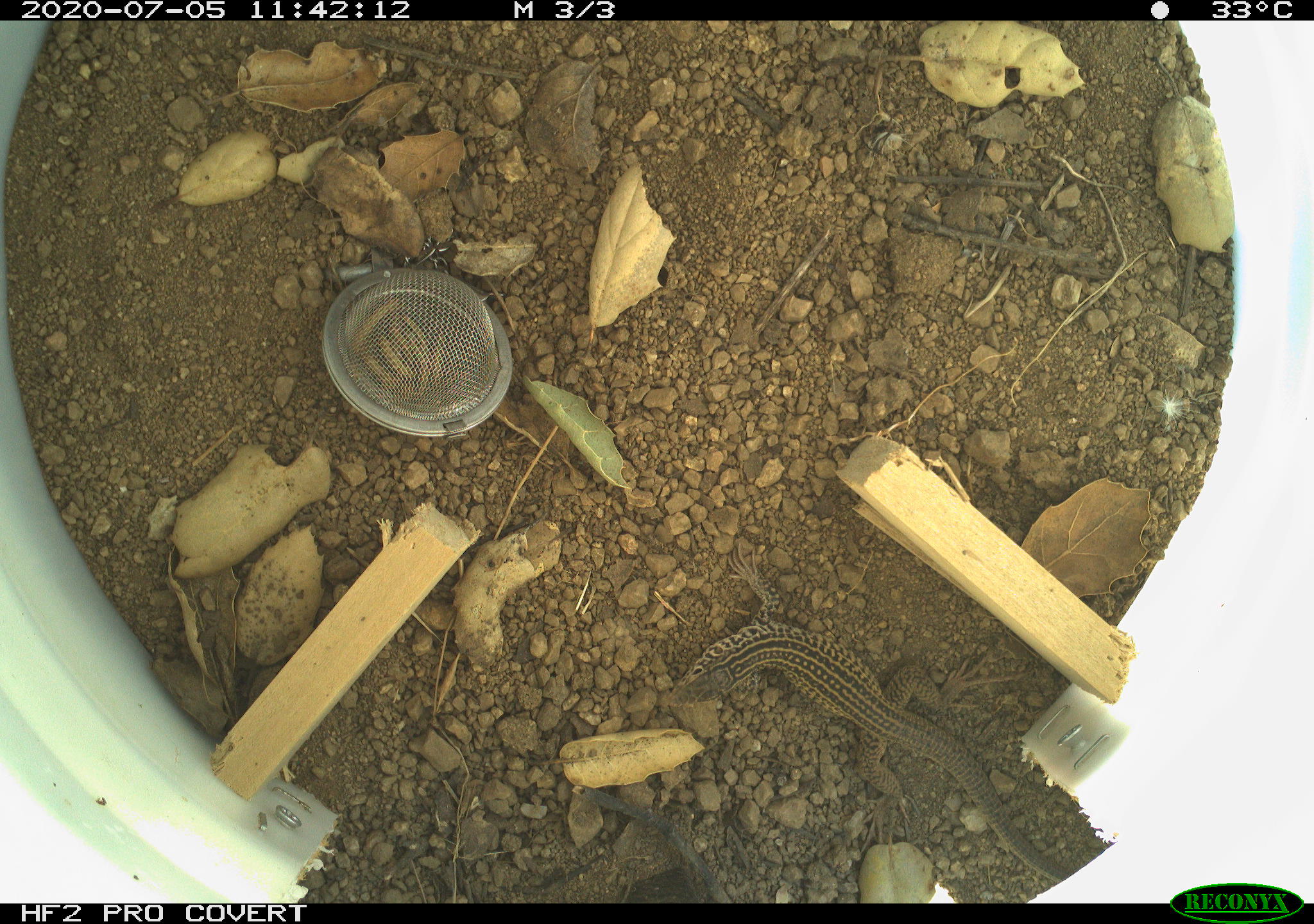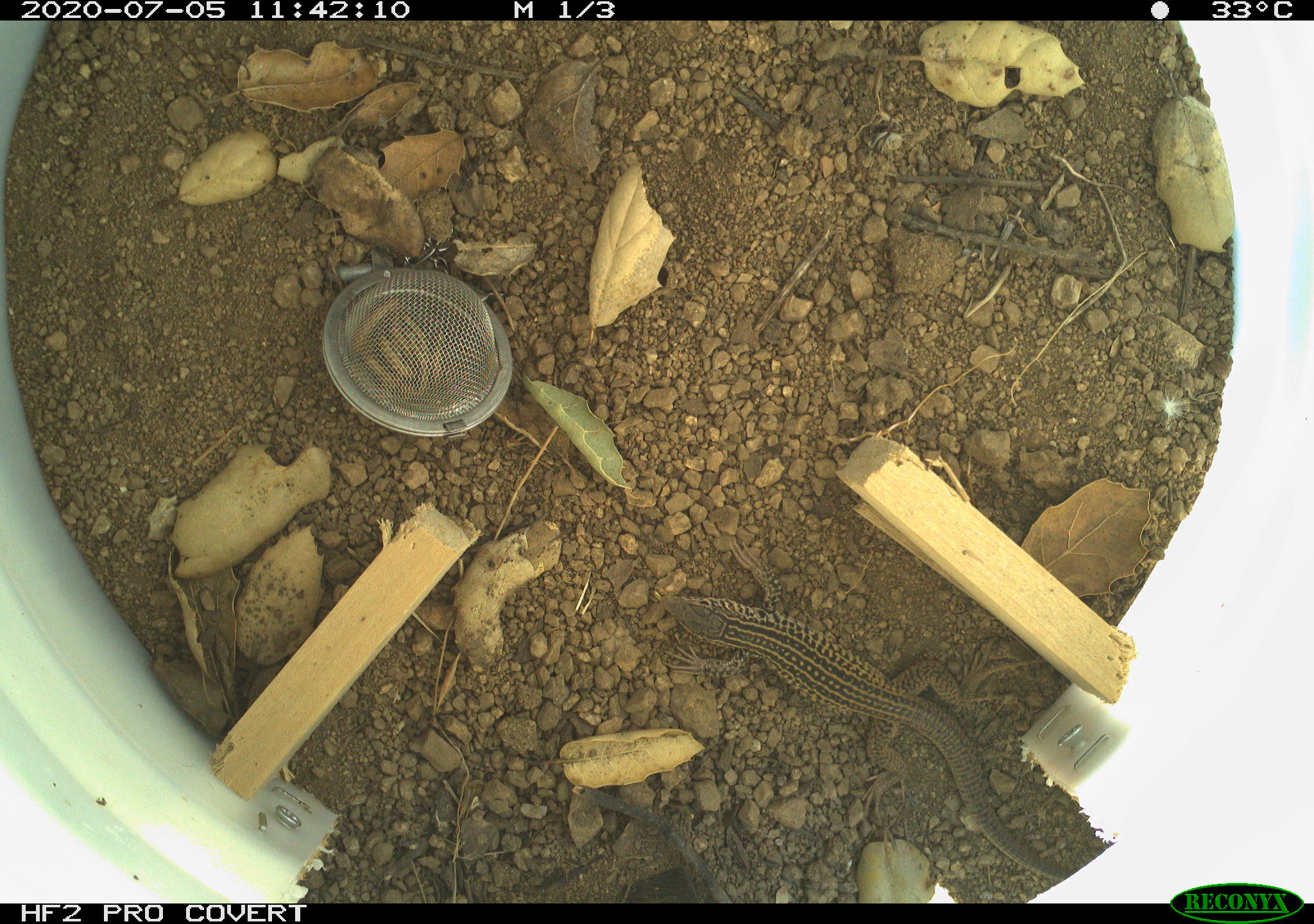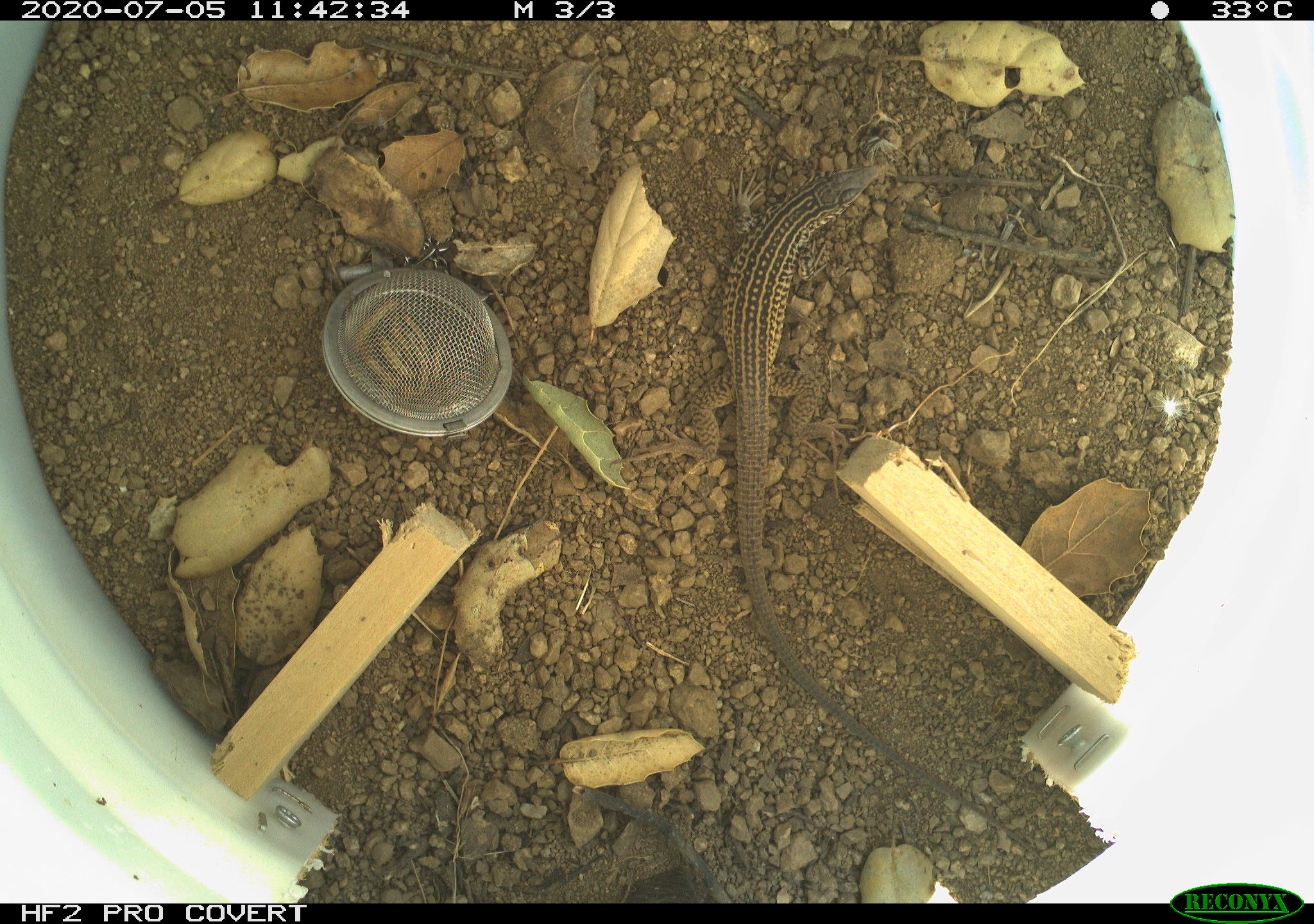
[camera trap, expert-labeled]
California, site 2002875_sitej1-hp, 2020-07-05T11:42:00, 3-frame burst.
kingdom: Animalia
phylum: Chordata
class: Reptilia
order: Squamata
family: Teiidae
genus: Aspidoscelis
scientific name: Aspidoscelis tigris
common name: western whiptail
Western whiptail (Aspidoscelis tigris).